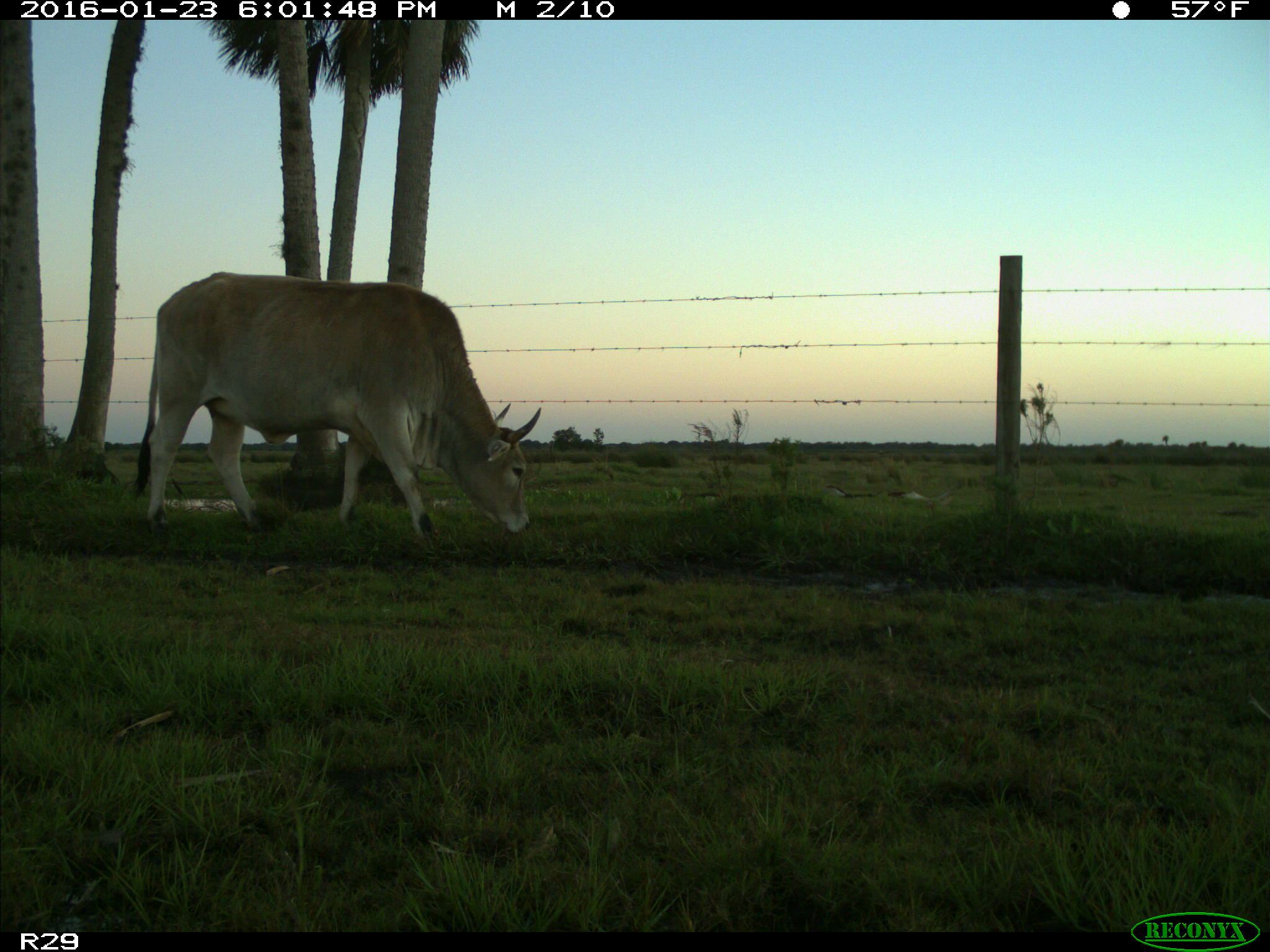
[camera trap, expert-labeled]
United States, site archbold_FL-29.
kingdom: Animalia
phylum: Chordata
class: Mammalia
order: Artiodactyla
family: Bovidae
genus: Bos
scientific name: Bos taurus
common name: domestic cow